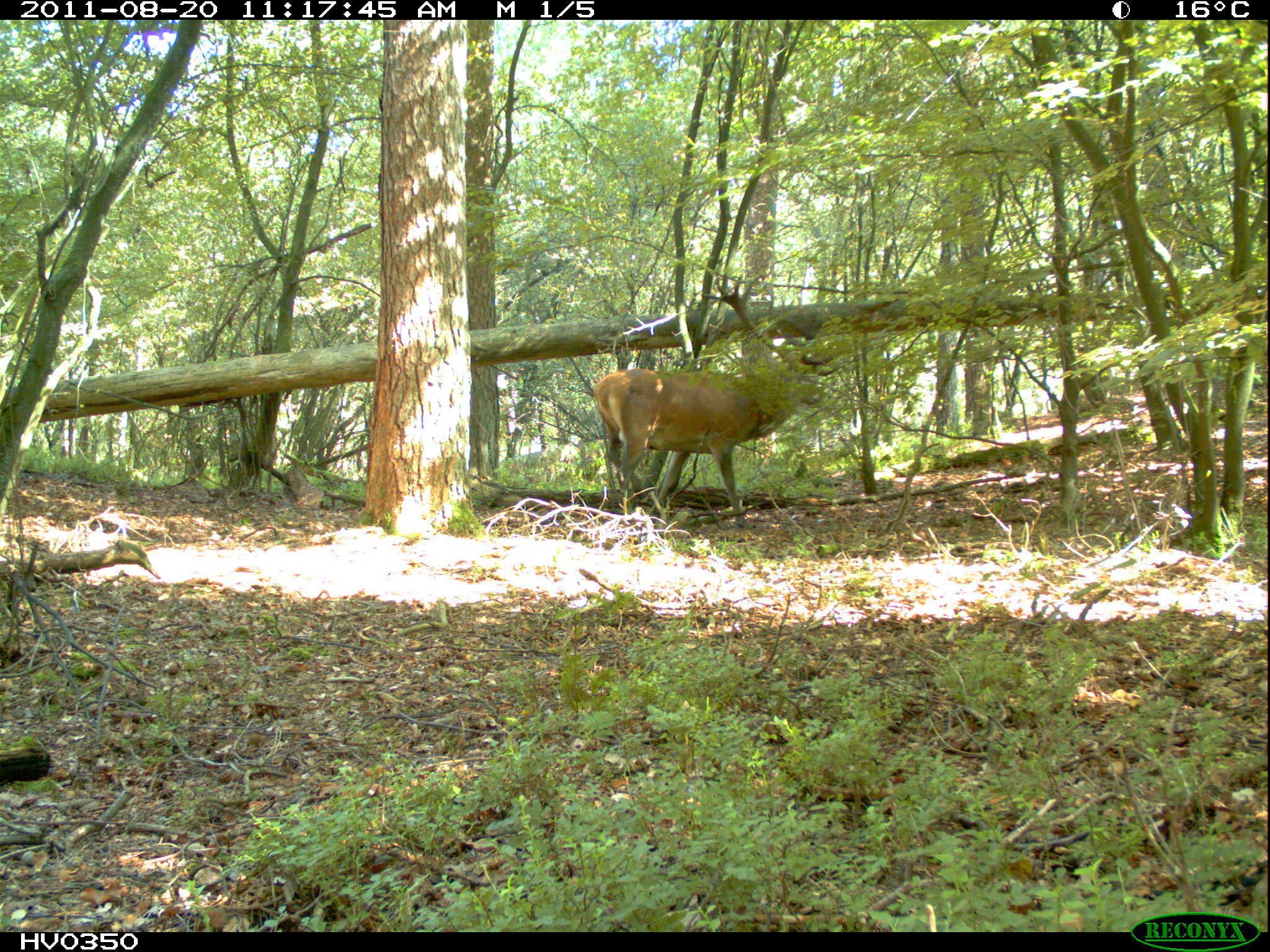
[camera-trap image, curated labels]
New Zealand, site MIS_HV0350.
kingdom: Animalia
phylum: Chordata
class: Mammalia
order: Artiodactyla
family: Cervidae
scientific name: Cervidae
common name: deer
Deer (Cervidae).